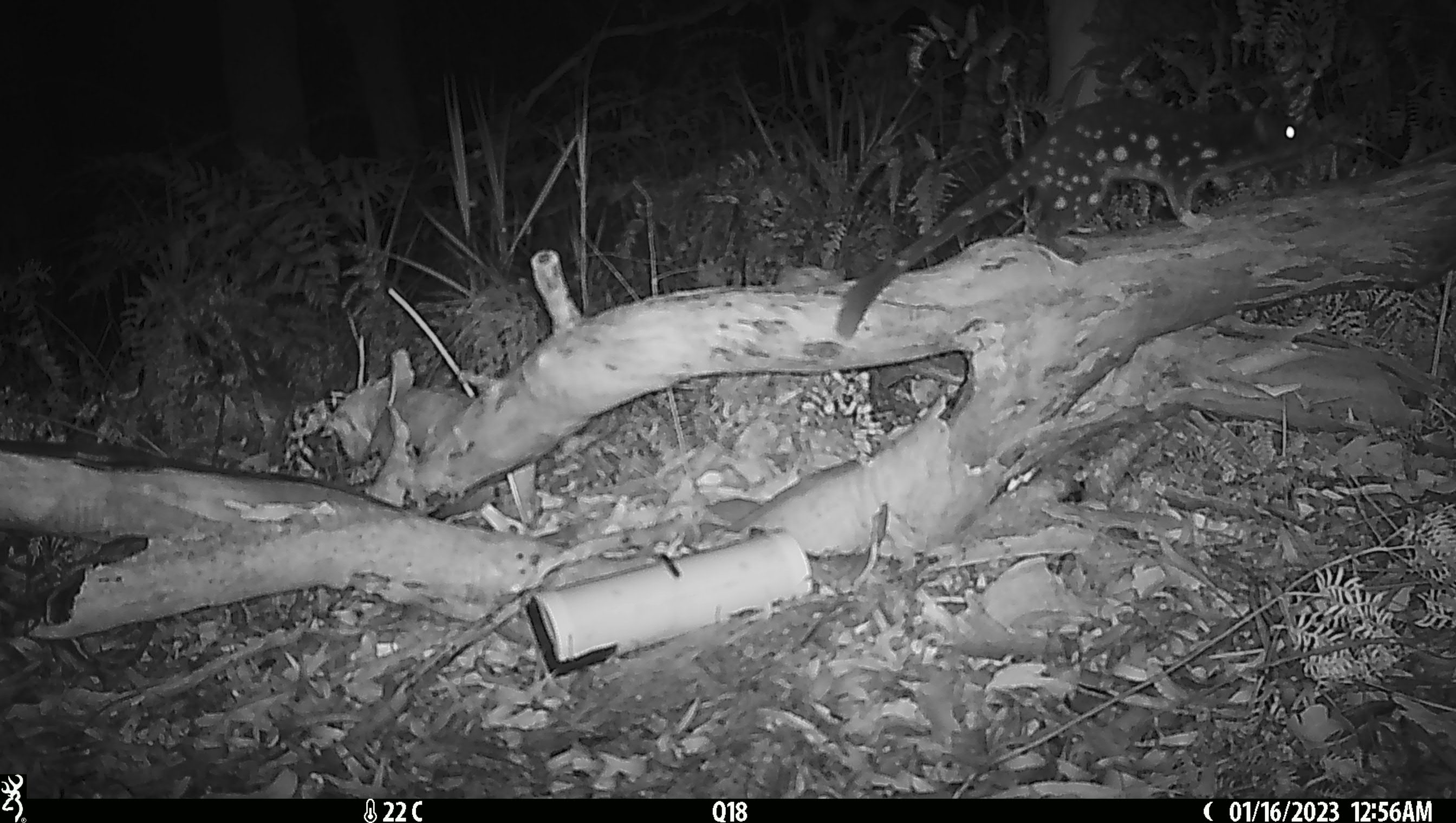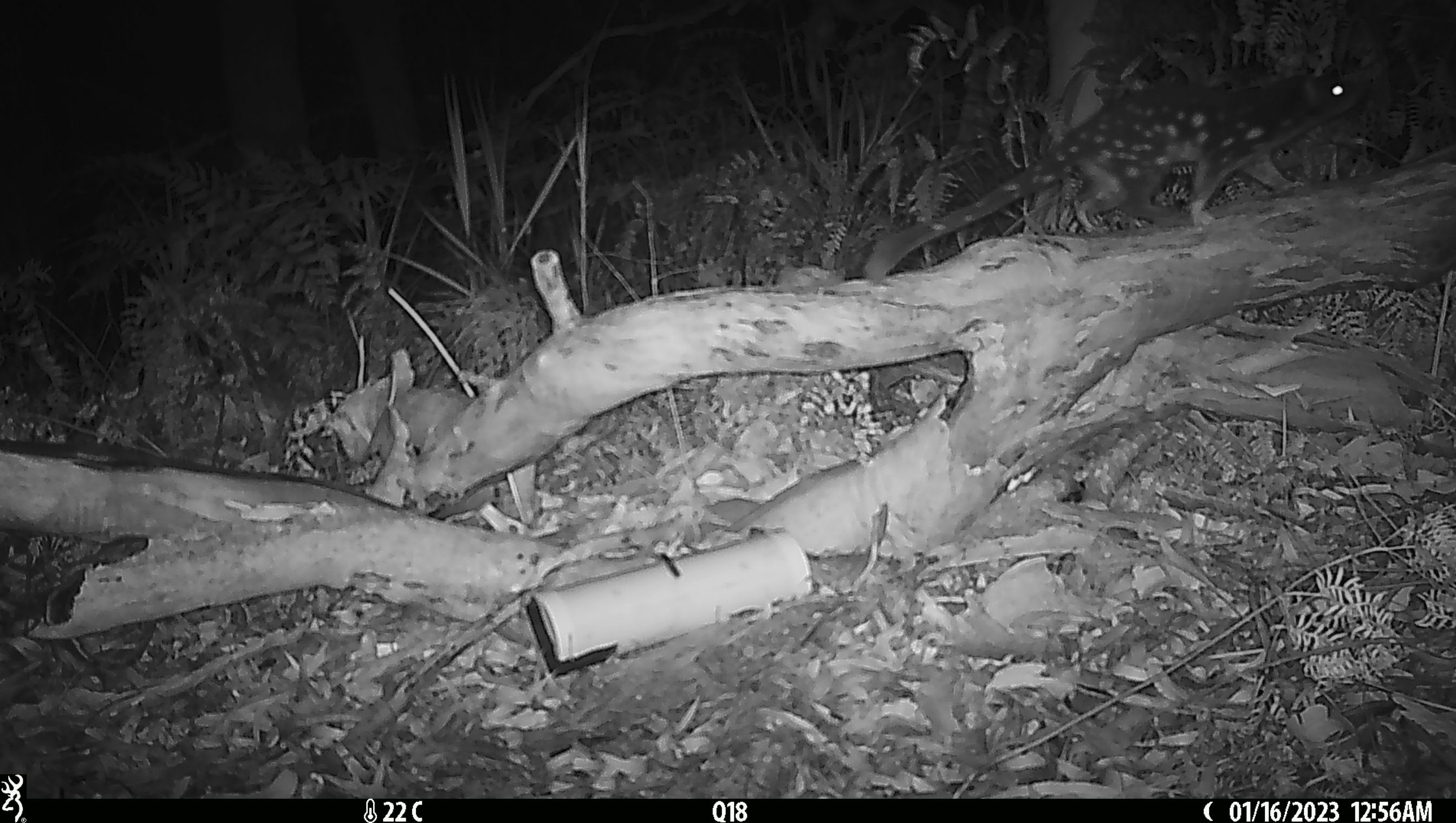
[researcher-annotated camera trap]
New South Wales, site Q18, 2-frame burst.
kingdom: Animalia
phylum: Chordata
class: Mammalia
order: Dasyuromorphia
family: Dasyuridae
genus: Dasyurus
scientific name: Dasyurus maculatus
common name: spotted-tailed quoll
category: quoll